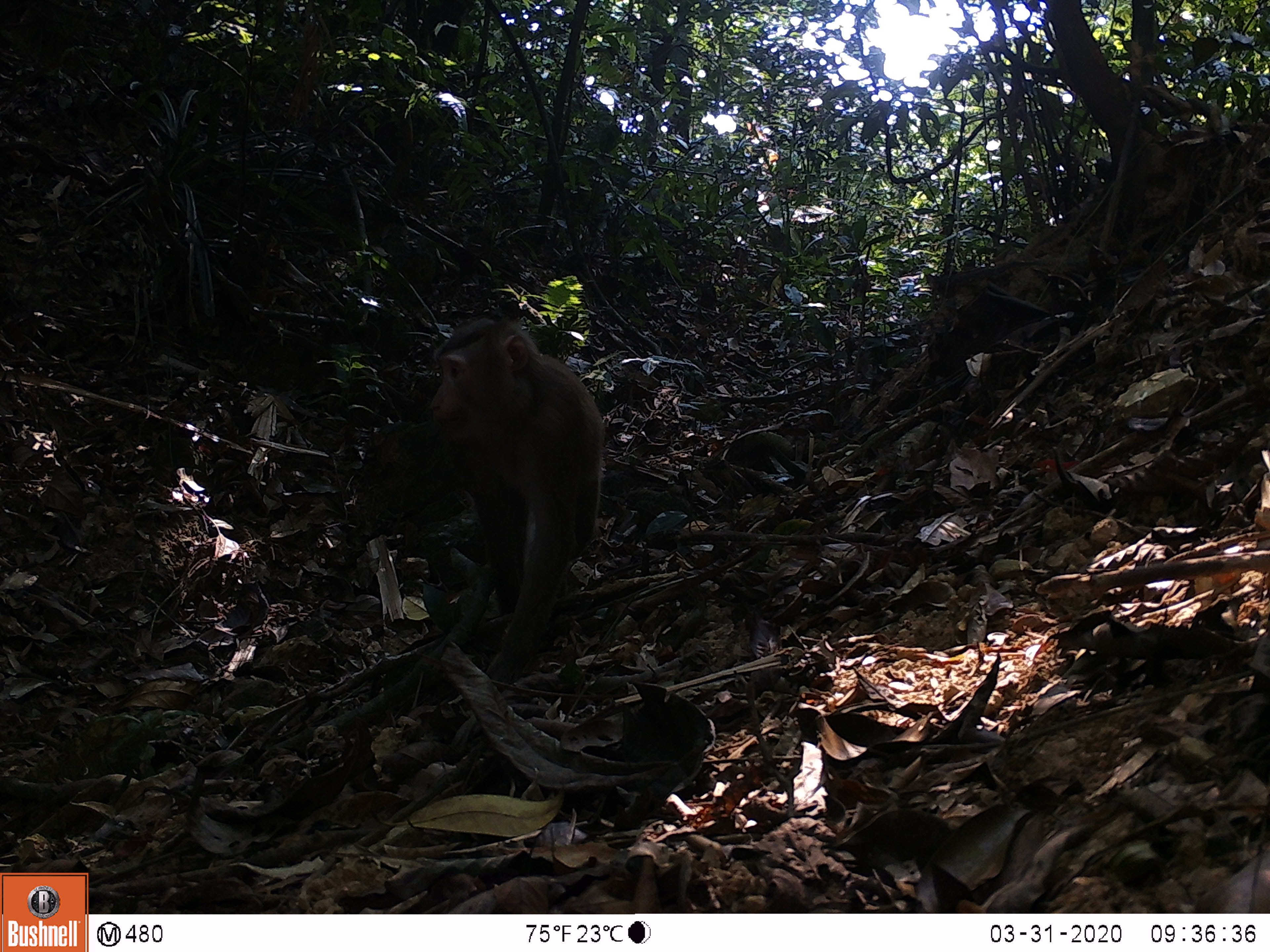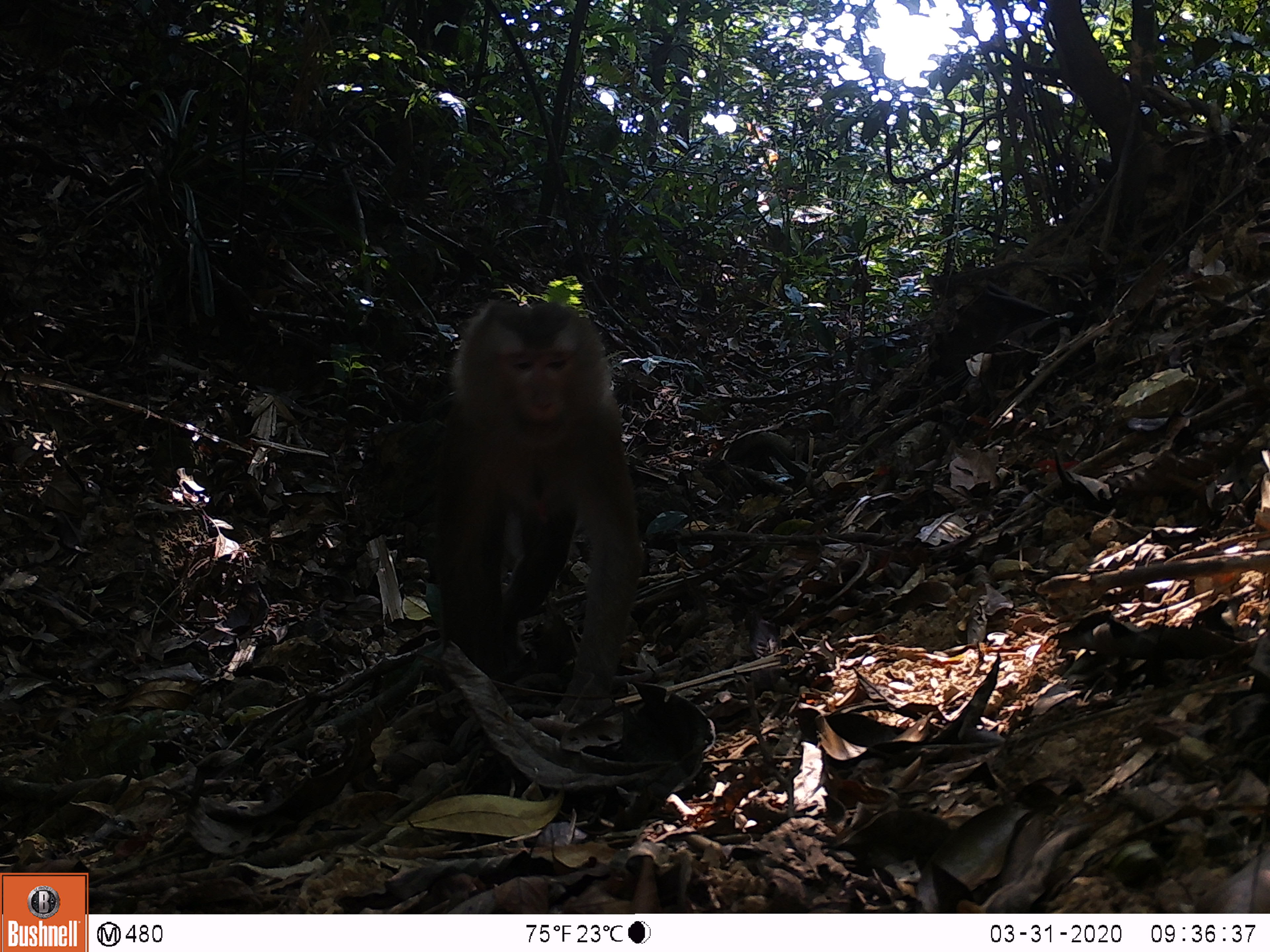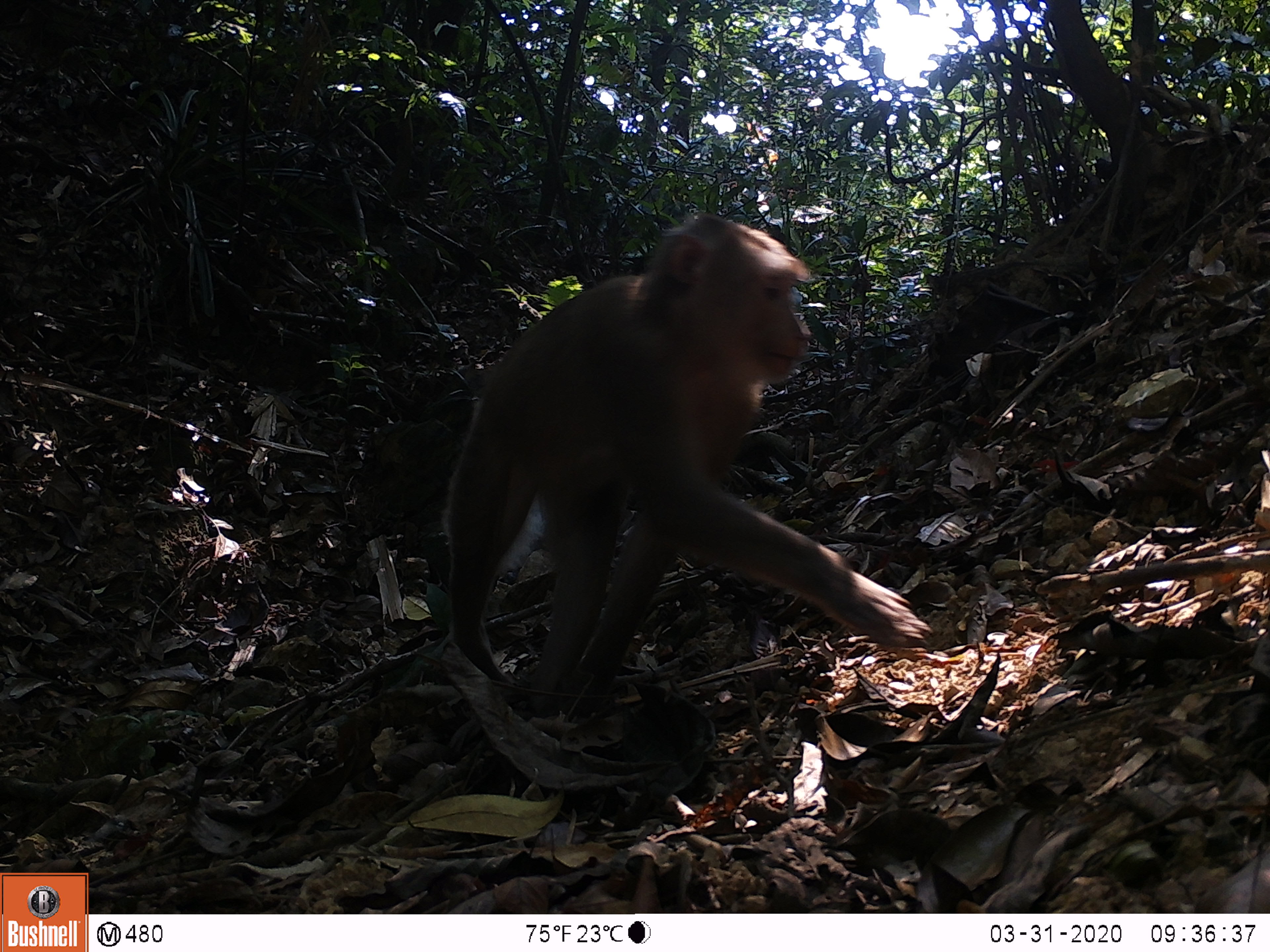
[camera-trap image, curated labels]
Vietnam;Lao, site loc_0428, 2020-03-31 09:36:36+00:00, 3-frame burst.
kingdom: Animalia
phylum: Chordata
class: Mammalia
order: Primates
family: Cercopithecidae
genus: Macaca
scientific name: Macaca nemestrina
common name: pig-tailed macaque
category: pig tailed macaque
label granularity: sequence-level